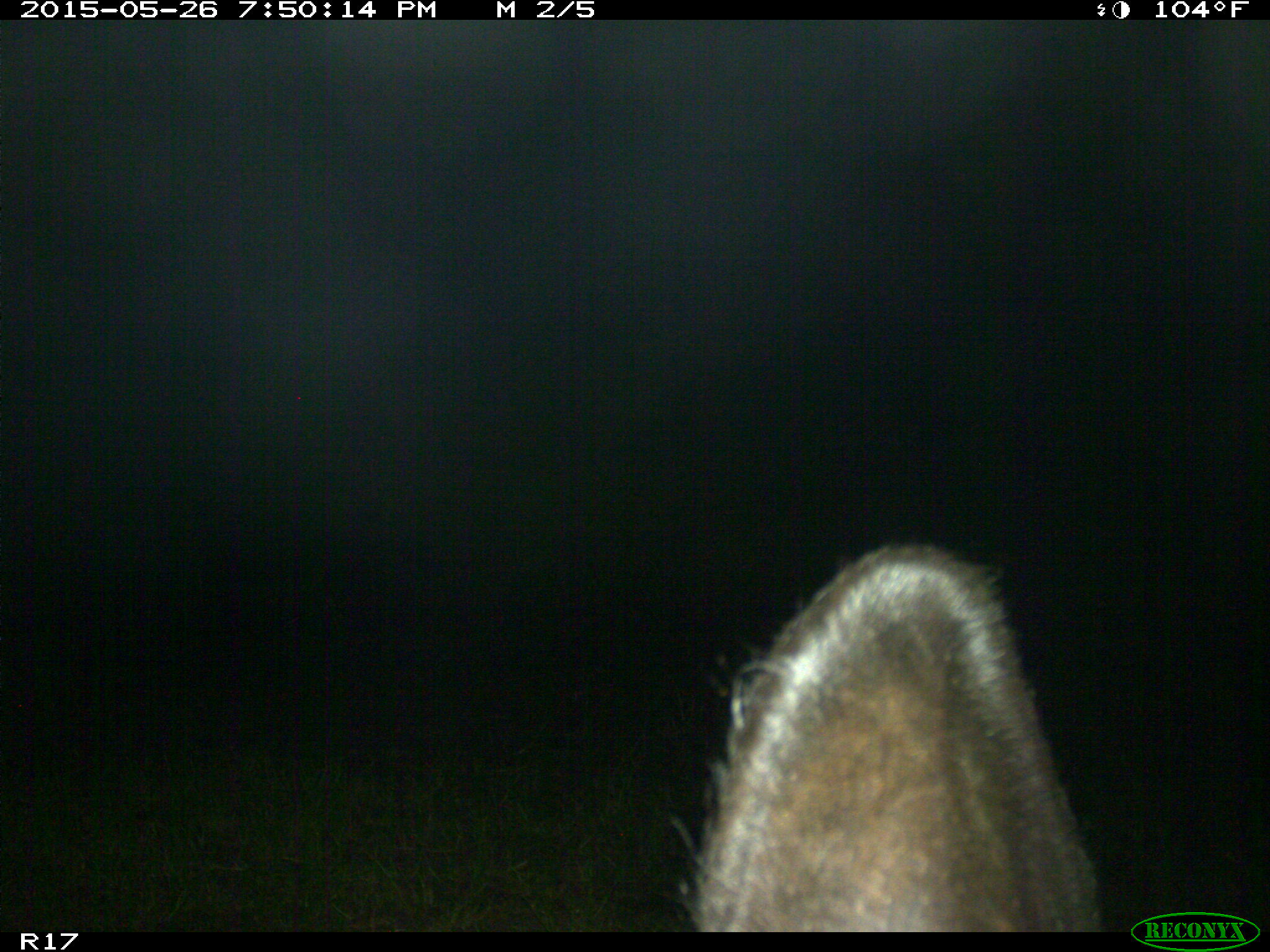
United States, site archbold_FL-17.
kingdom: Animalia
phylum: Chordata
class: Mammalia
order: Artiodactyla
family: Bovidae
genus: Bos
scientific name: Bos taurus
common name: domestic cow